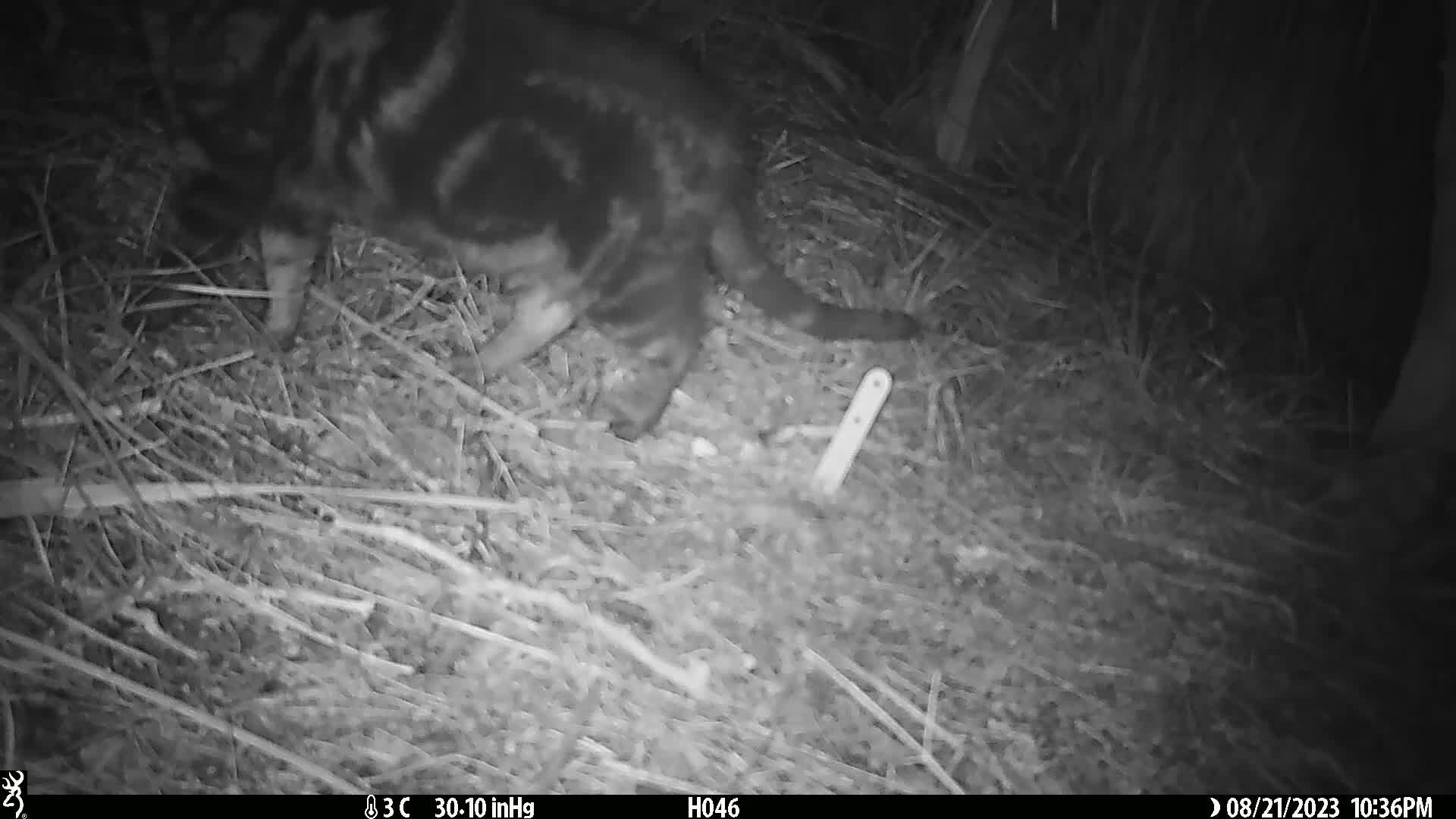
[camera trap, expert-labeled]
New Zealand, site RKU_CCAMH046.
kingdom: Animalia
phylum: Chordata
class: Mammalia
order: Carnivora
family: Felidae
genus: Felis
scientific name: Felis catus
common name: domestic cat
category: cat